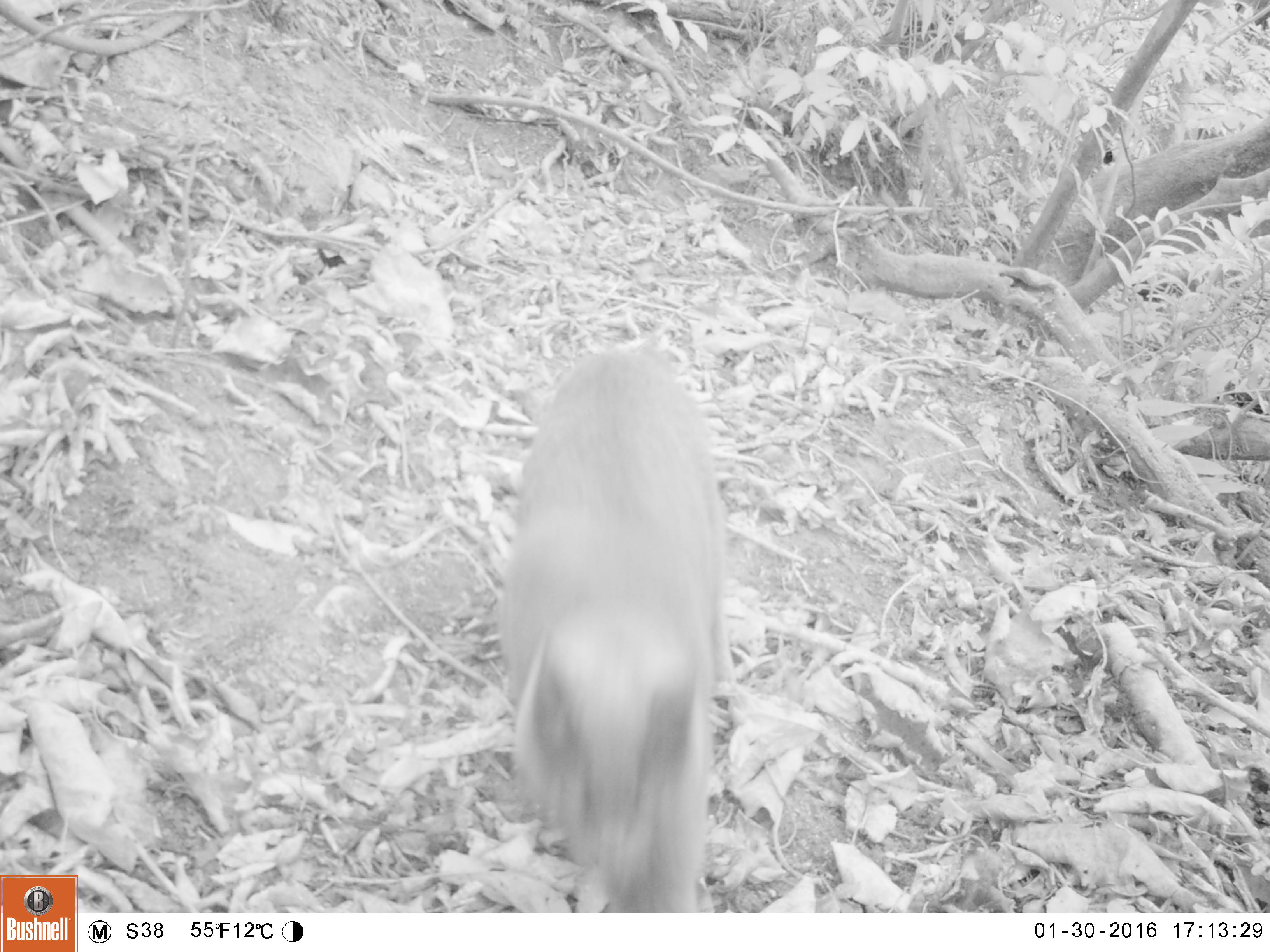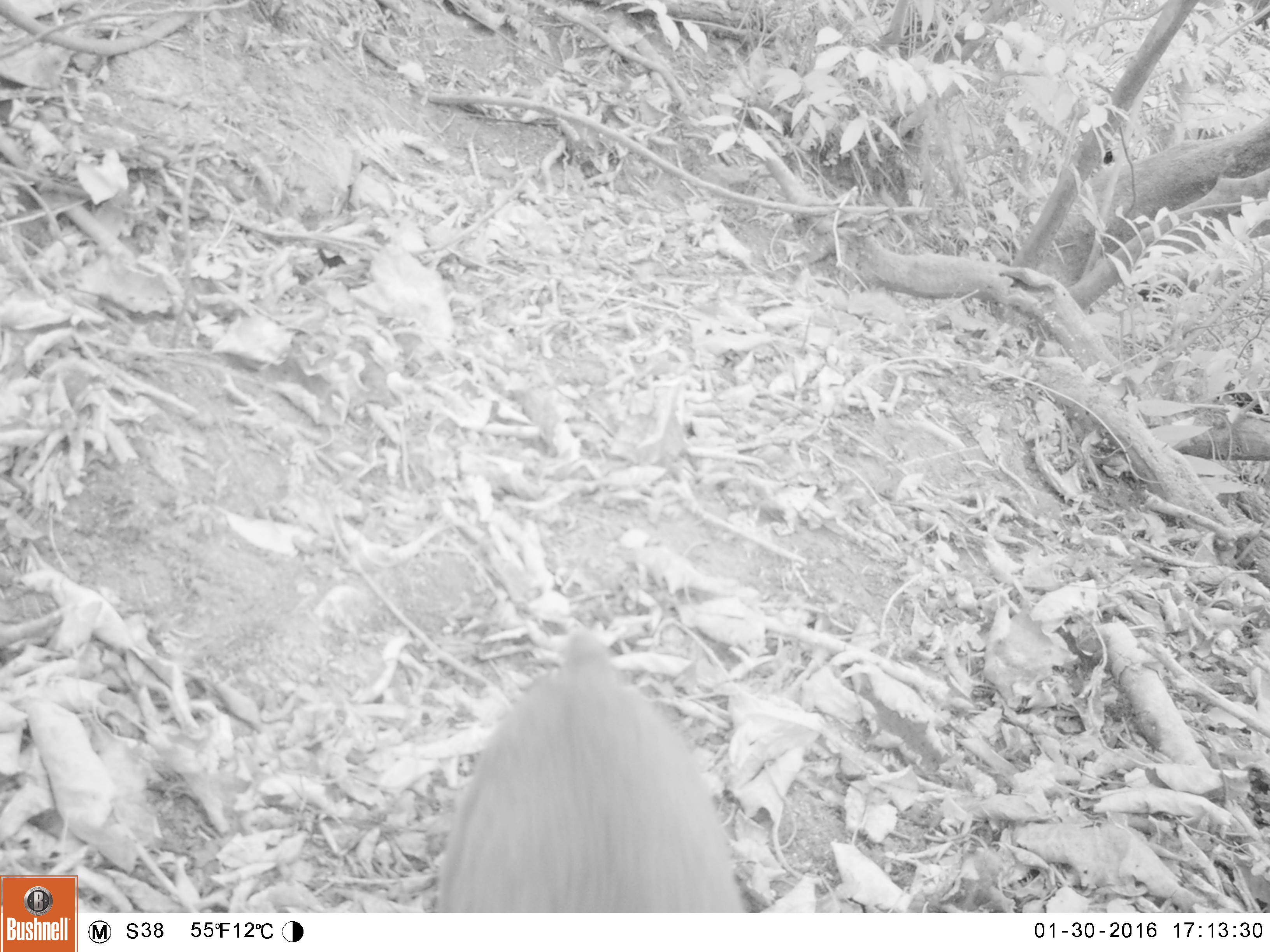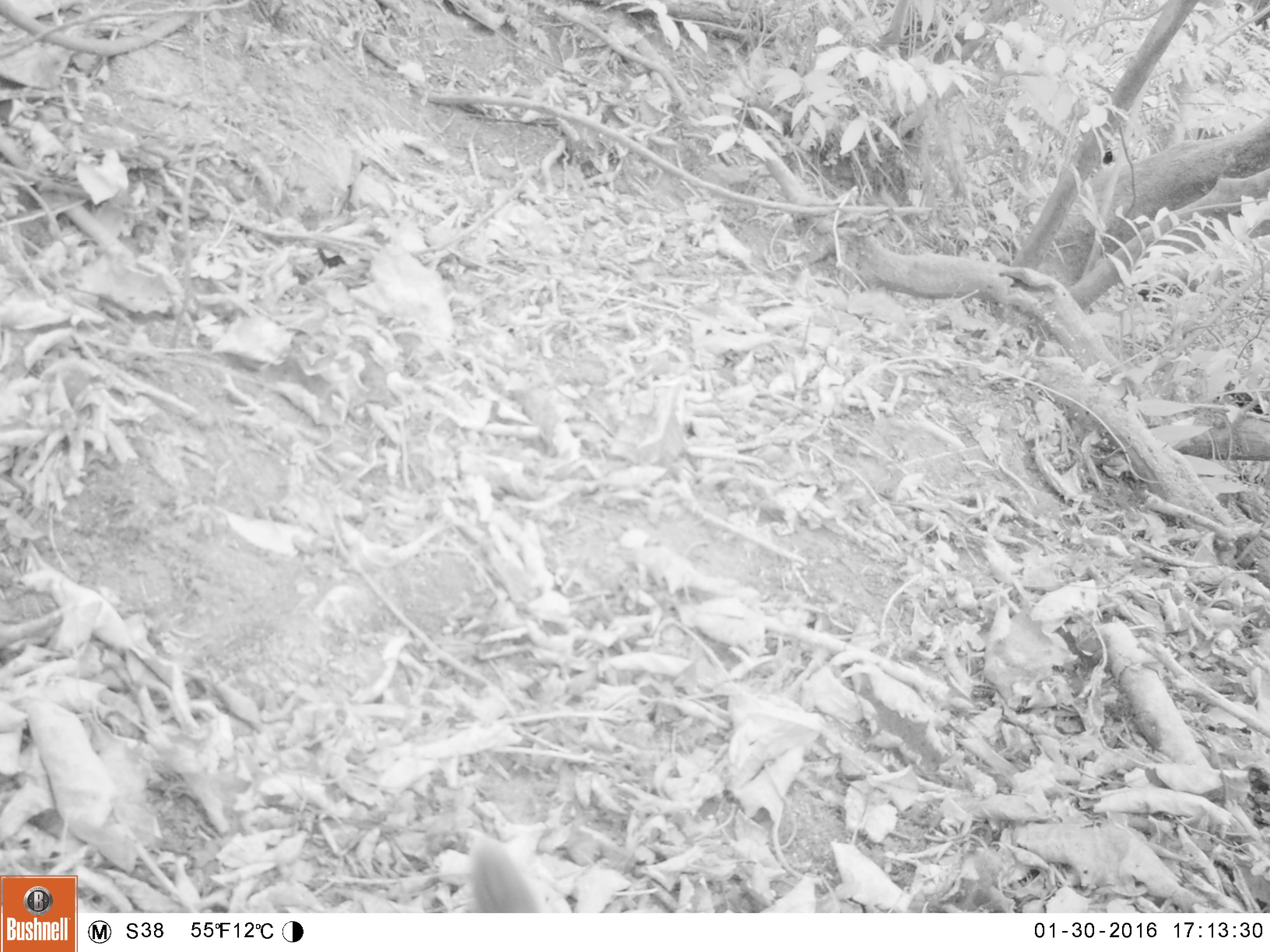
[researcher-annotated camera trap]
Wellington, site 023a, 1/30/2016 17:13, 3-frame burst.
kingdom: Animalia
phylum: Chordata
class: Mammalia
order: Carnivora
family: Felidae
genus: Felis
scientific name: Felis catus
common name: cat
Cat (Felis catus).